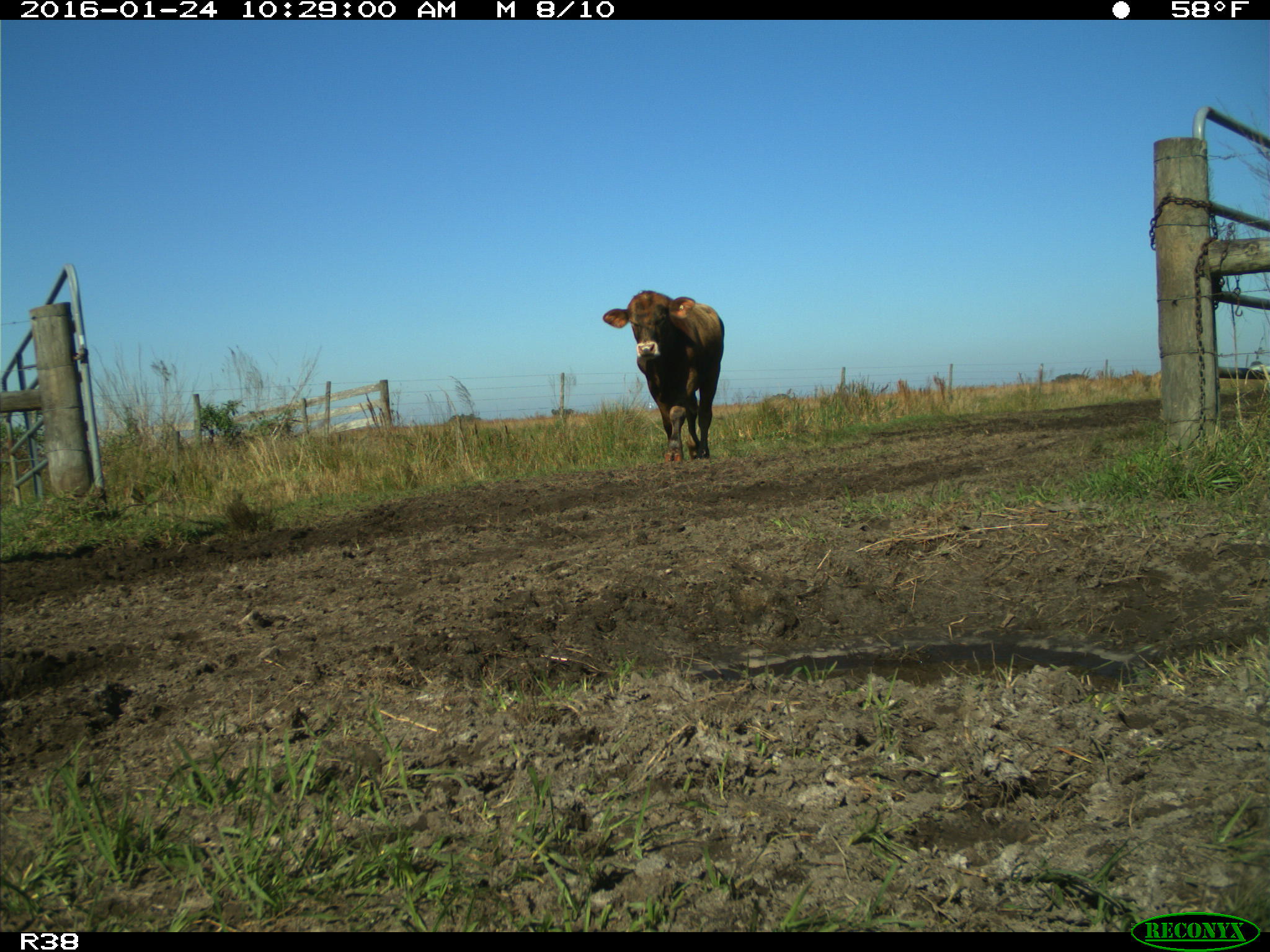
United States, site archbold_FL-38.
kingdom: Animalia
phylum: Chordata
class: Mammalia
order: Artiodactyla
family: Bovidae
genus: Bos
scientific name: Bos taurus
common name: domestic cow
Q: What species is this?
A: Bos taurus (domestic cow).